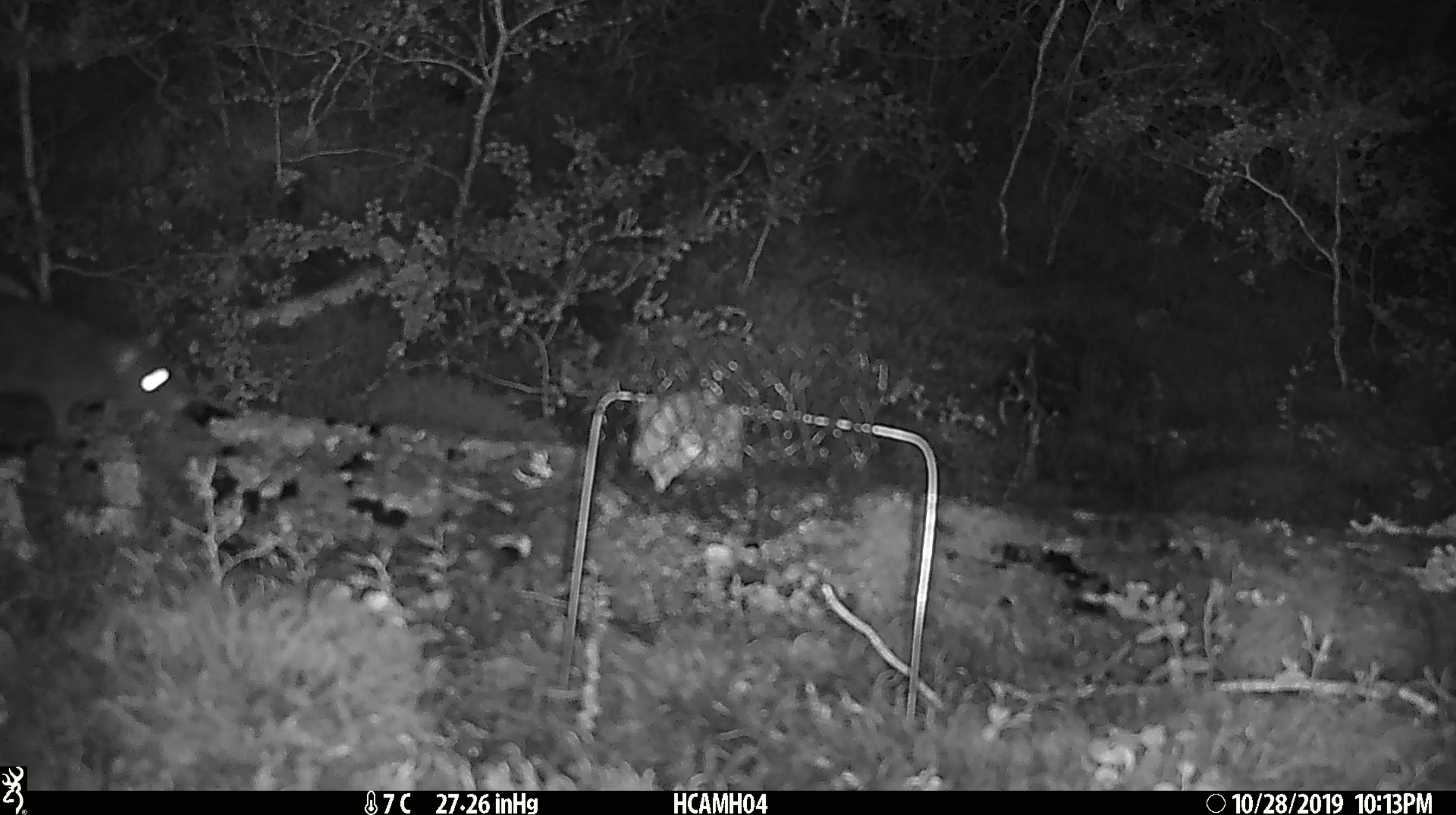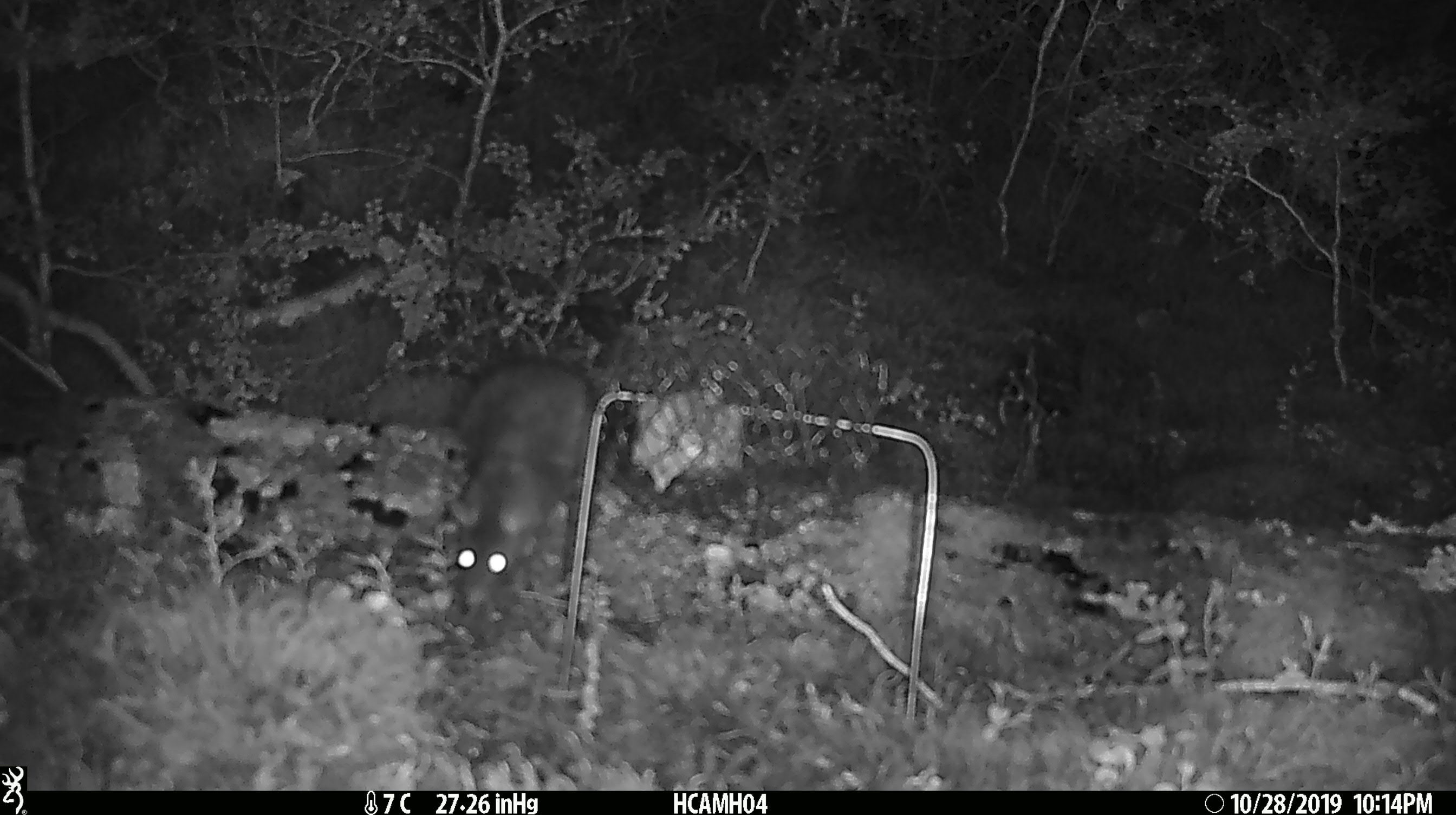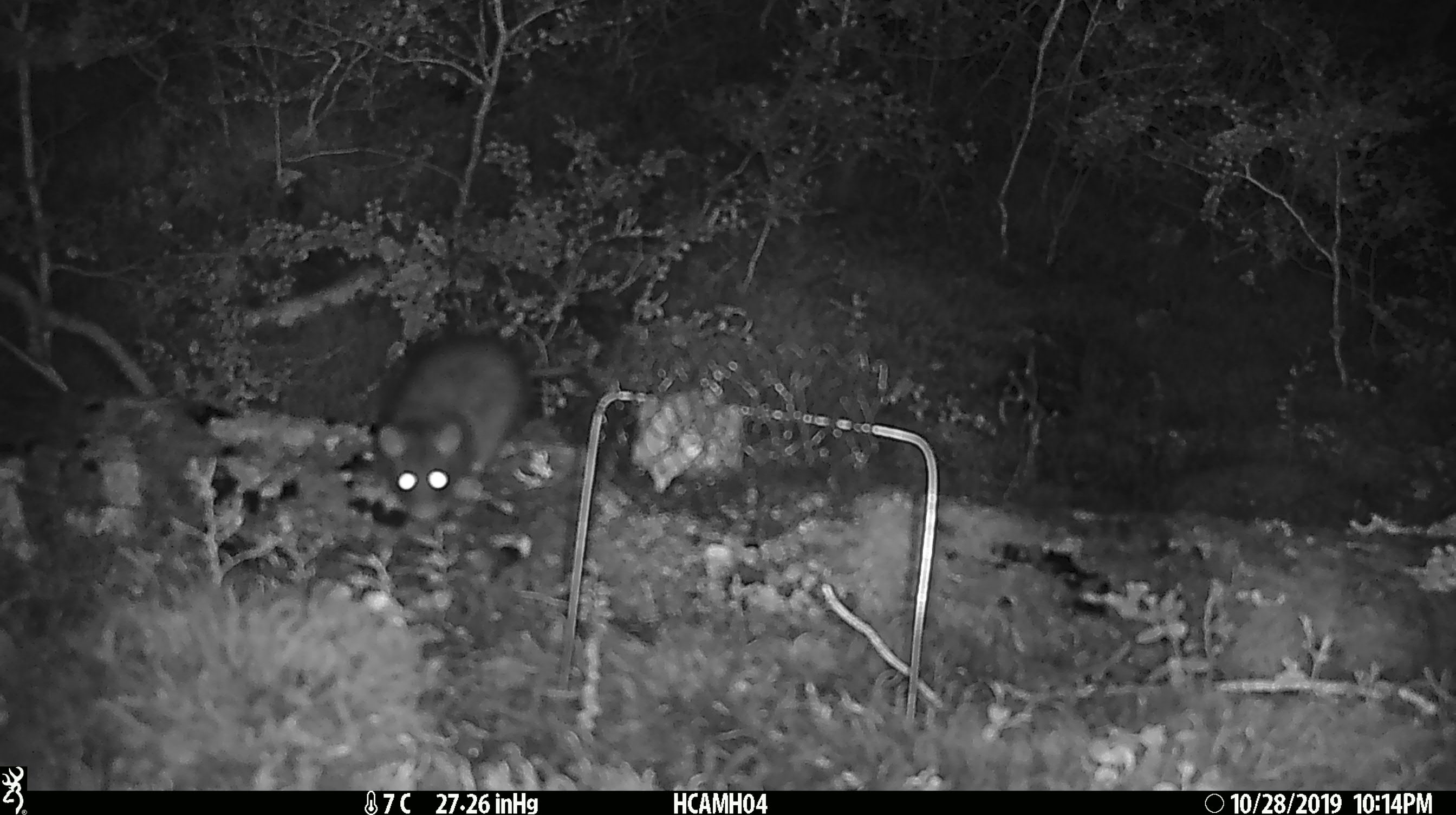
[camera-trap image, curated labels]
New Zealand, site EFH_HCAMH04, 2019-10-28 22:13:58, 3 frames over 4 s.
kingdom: Animalia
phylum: Chordata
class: Mammalia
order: Rodentia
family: Muridae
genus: Rattus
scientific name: Rattus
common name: rat